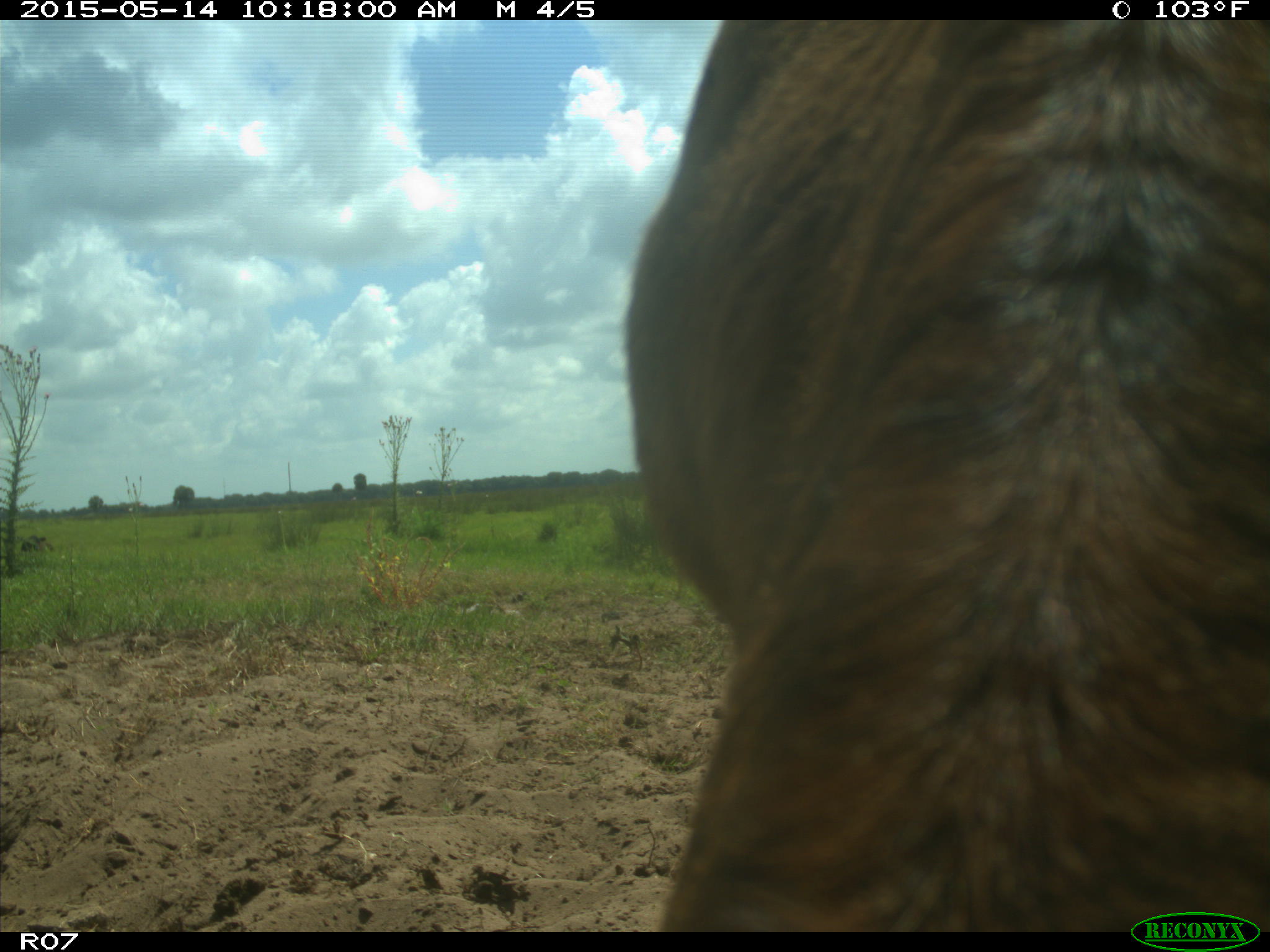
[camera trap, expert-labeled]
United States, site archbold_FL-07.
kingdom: Animalia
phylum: Chordata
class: Mammalia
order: Artiodactyla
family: Bovidae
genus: Bos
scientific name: Bos taurus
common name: domestic cow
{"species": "Bos taurus (domestic cow)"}